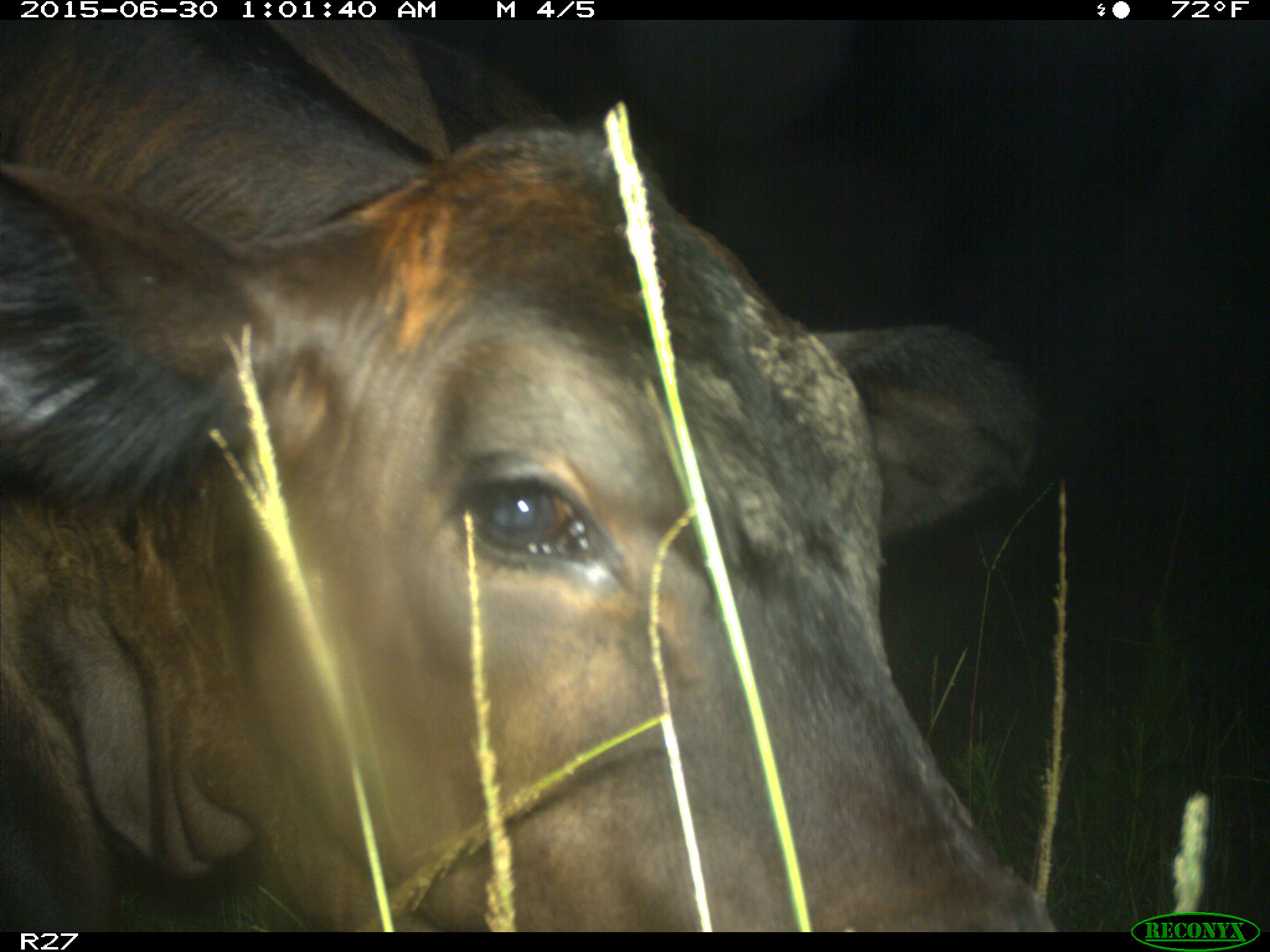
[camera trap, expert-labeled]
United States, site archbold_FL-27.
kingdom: Animalia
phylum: Chordata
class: Mammalia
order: Artiodactyla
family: Bovidae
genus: Bos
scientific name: Bos taurus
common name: domestic cow